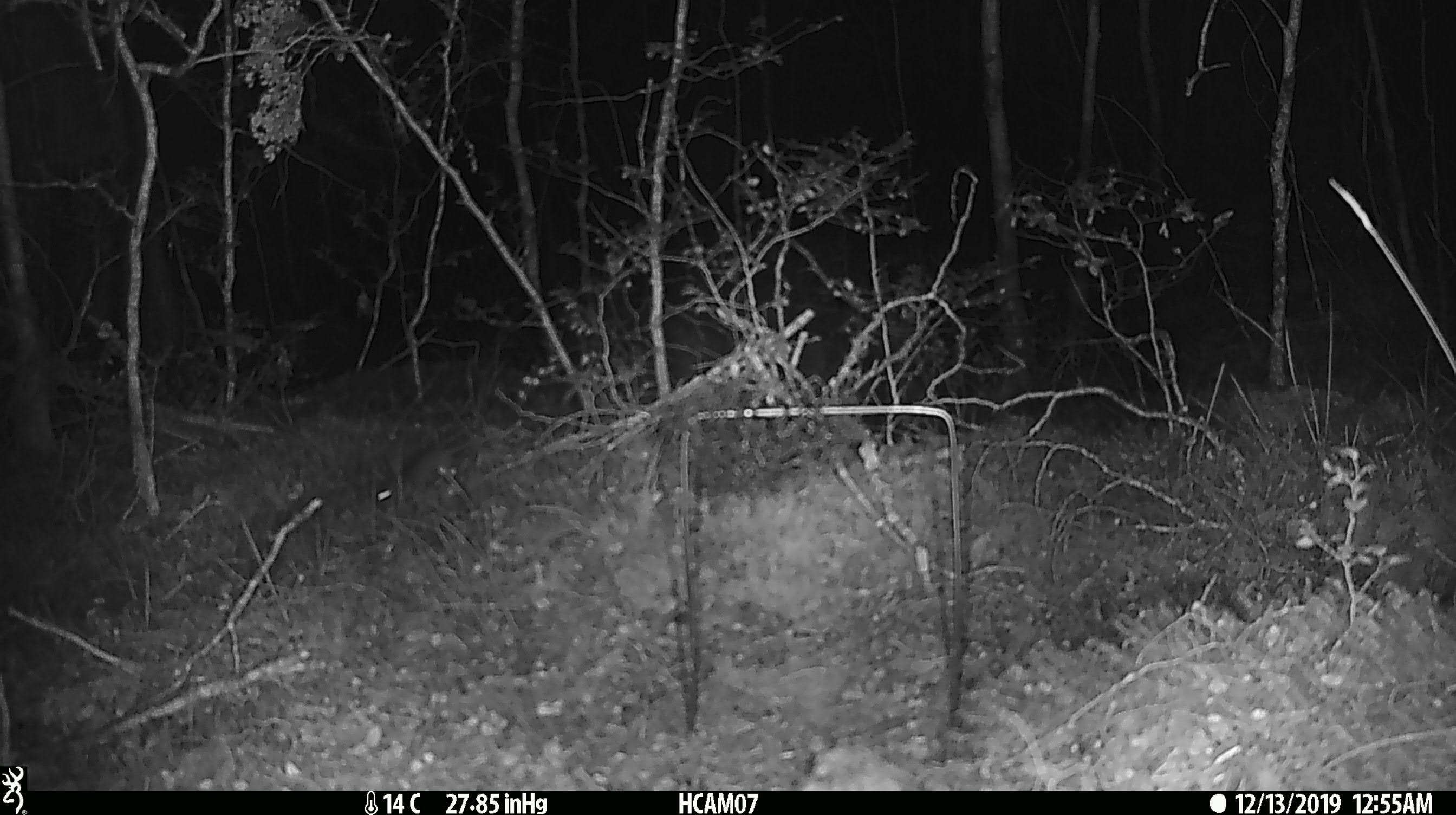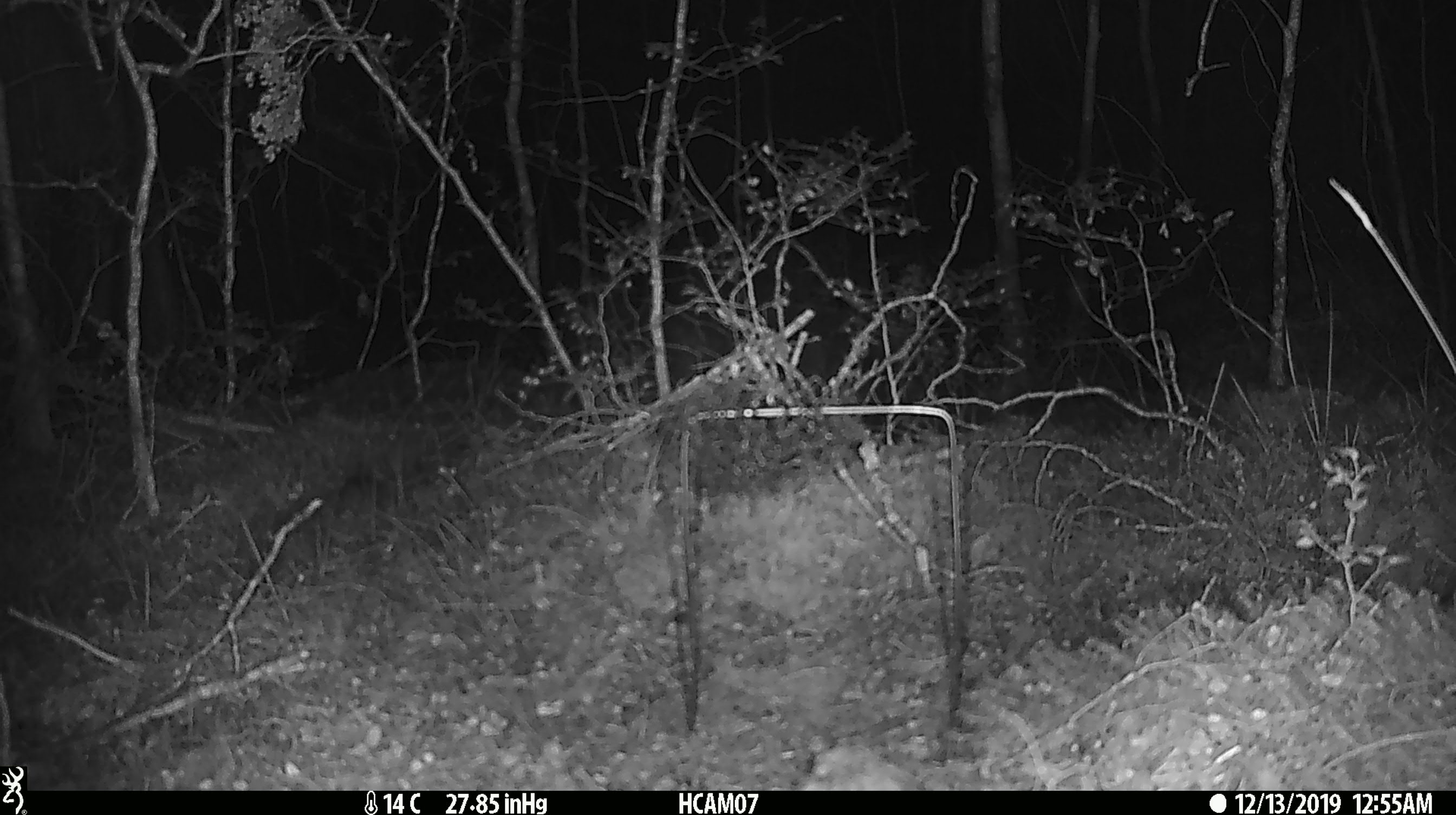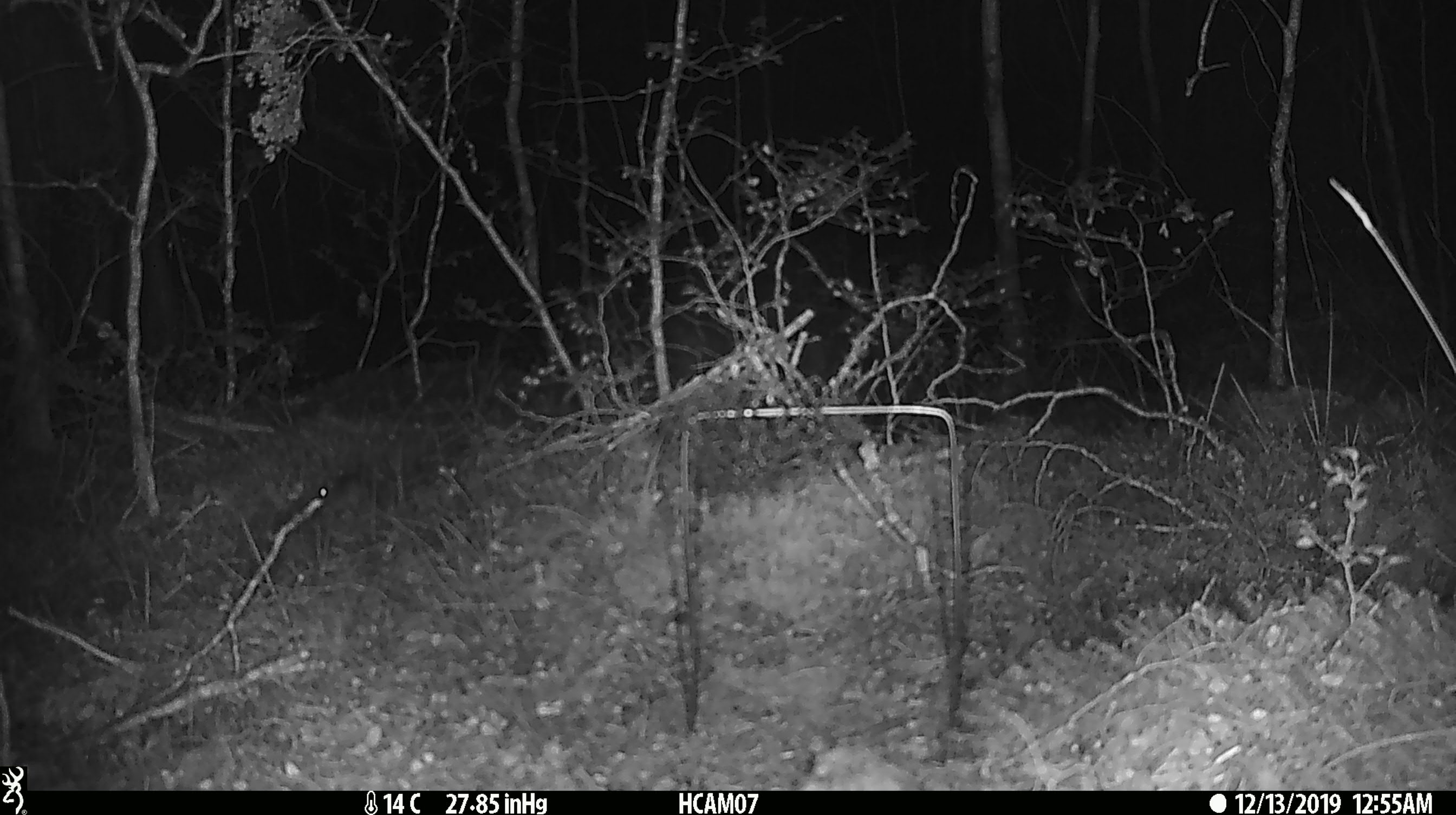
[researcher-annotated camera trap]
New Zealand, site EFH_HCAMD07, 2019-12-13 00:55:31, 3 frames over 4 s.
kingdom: Animalia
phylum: Chordata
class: Mammalia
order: Rodentia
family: Muridae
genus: Mus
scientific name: Mus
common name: mouse